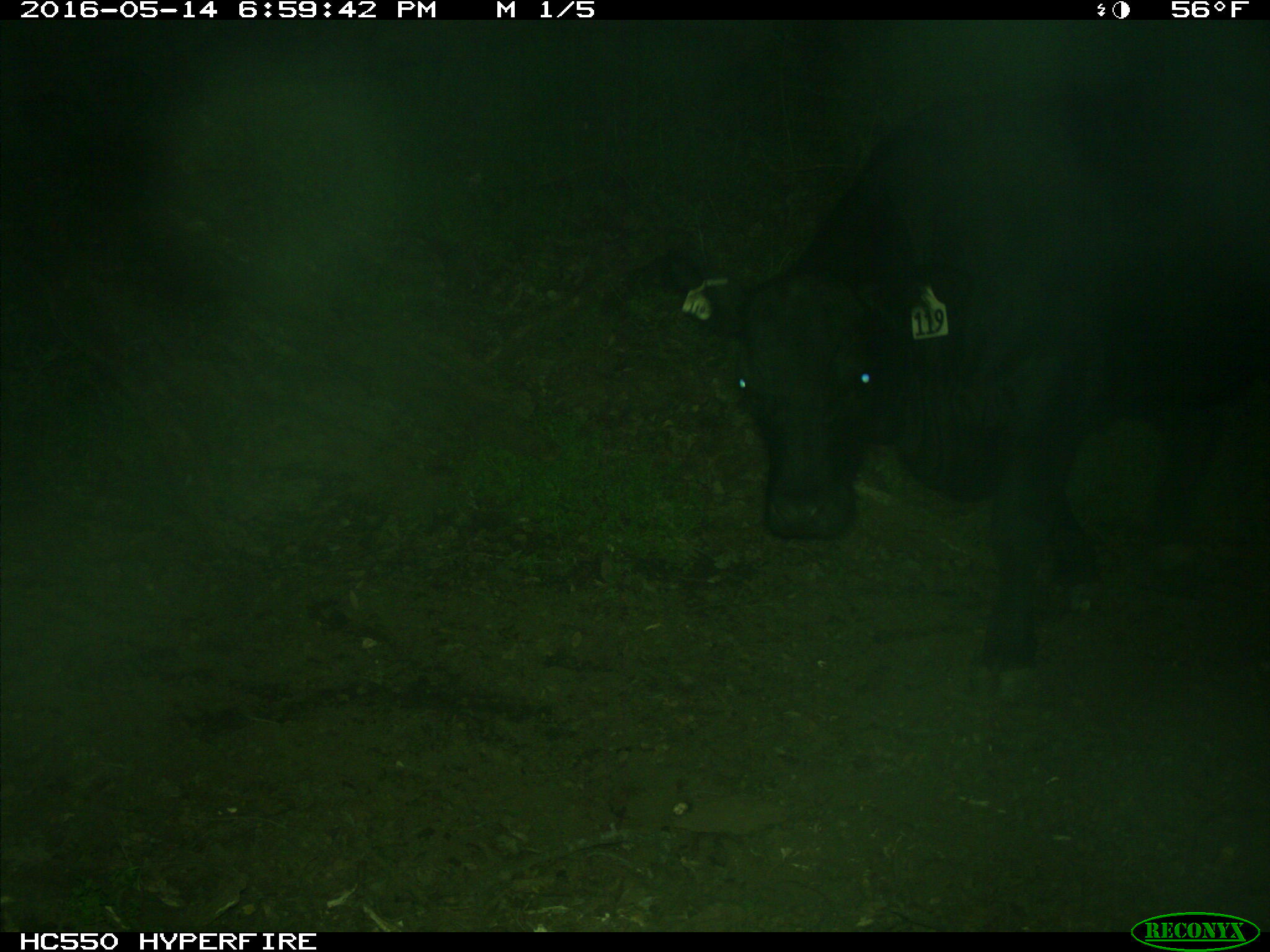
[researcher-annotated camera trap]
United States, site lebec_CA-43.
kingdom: Animalia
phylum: Chordata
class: Mammalia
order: Artiodactyla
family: Bovidae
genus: Bos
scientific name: Bos taurus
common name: domestic cow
Bos taurus (domestic cow).